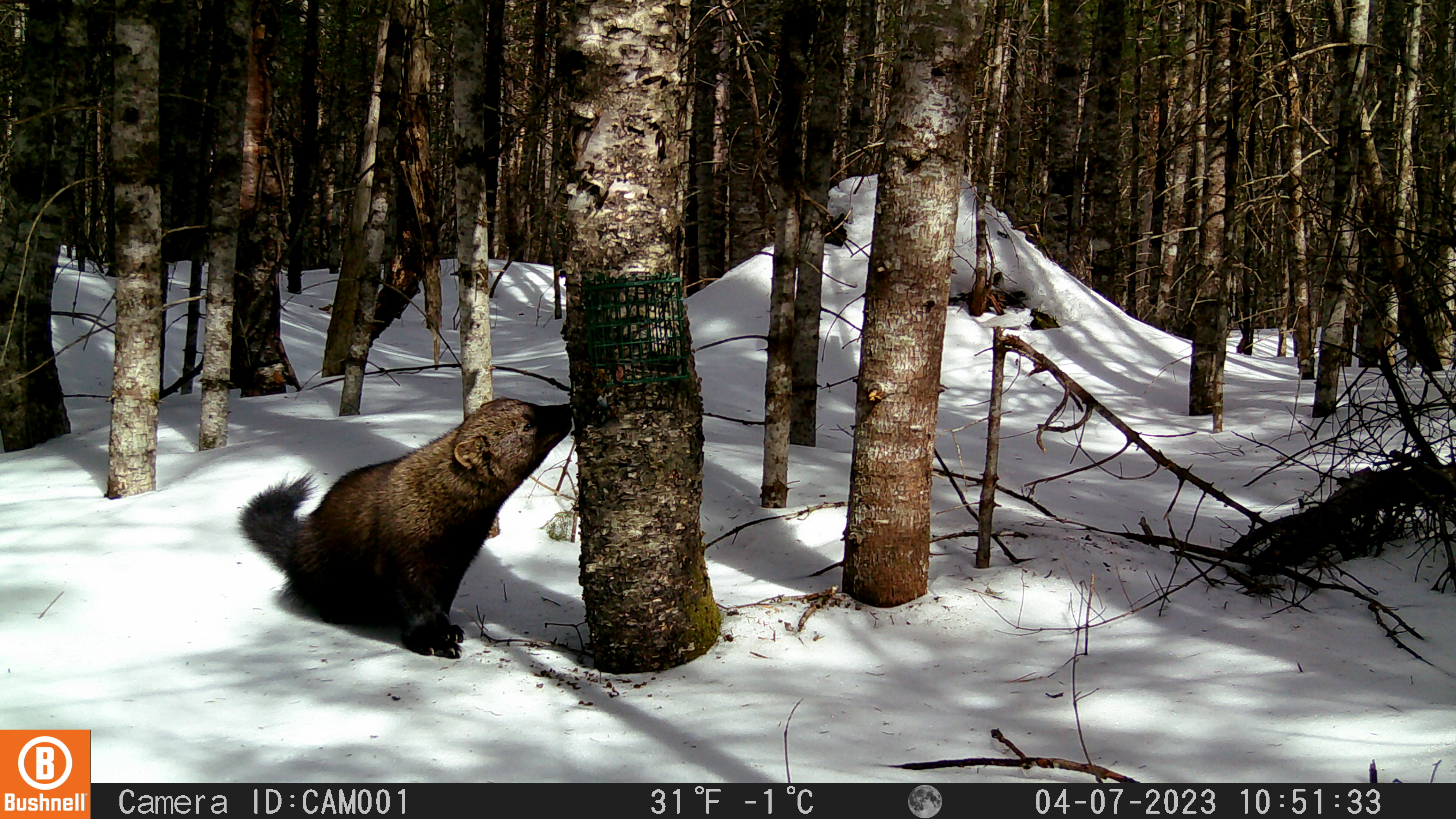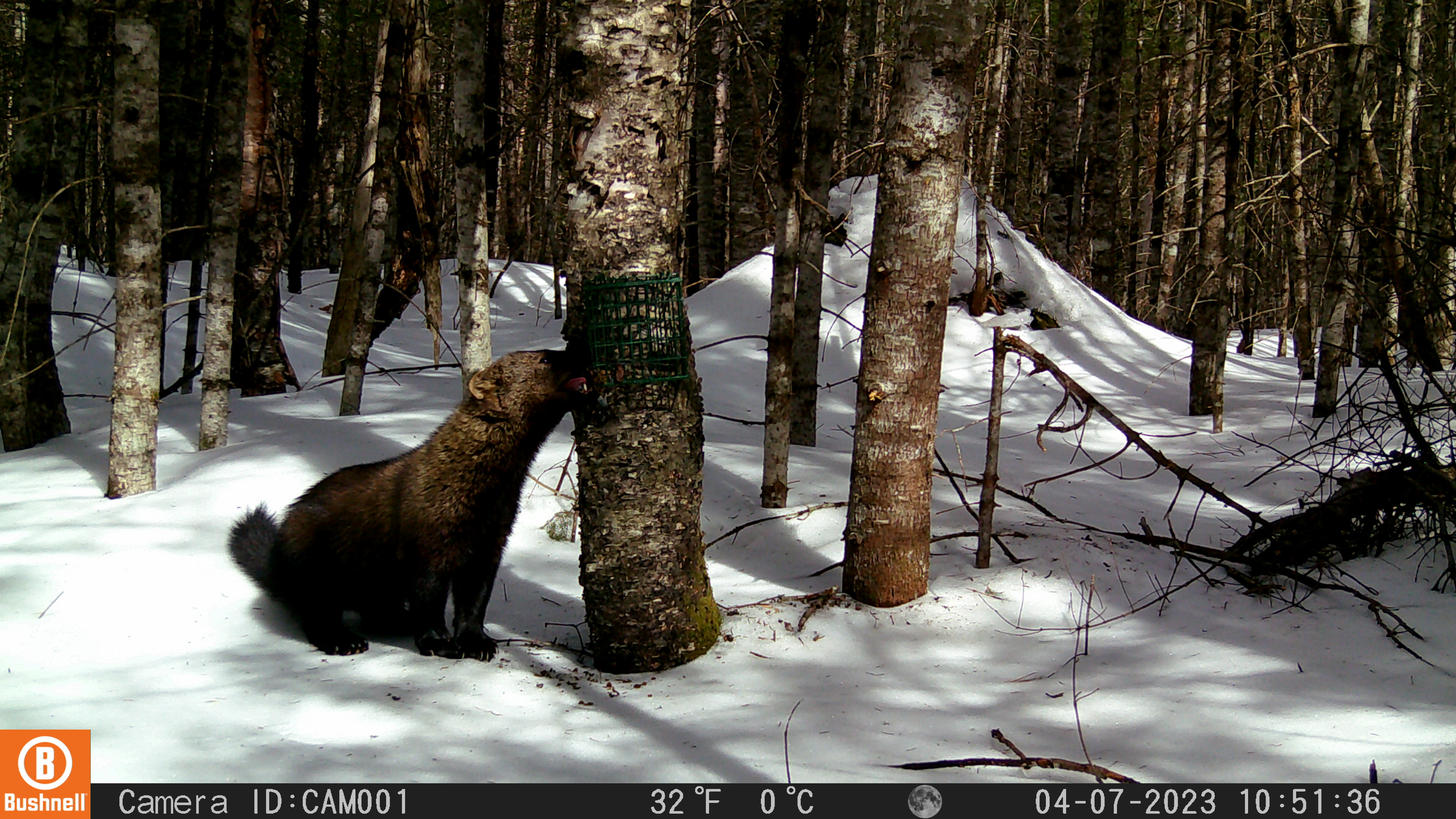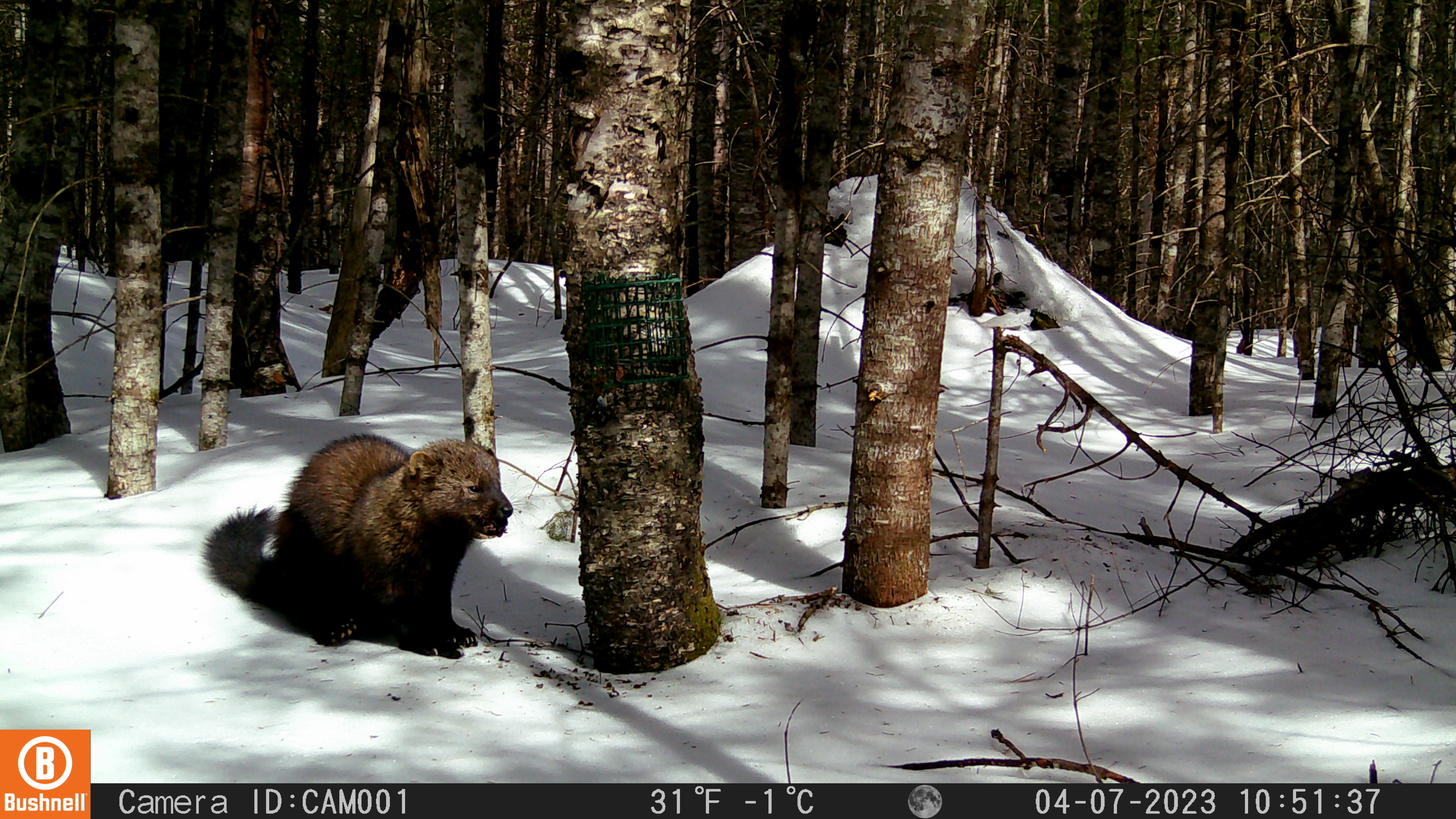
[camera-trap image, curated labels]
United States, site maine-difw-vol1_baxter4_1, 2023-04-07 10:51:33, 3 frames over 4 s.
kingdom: Animalia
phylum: Chordata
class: Mammalia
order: Carnivora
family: Mustelidae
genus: Pekania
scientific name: Pekania pennanti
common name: fisher